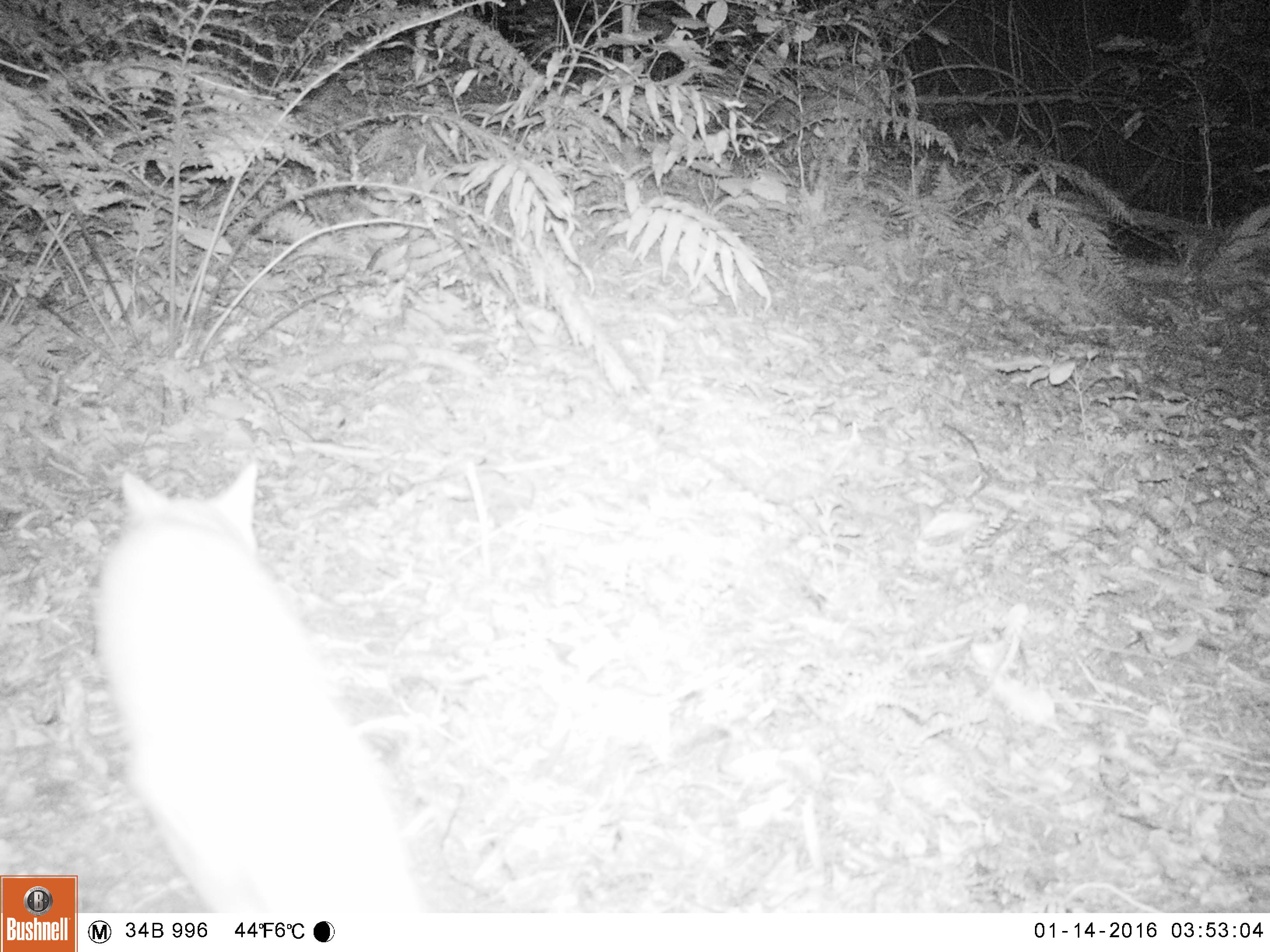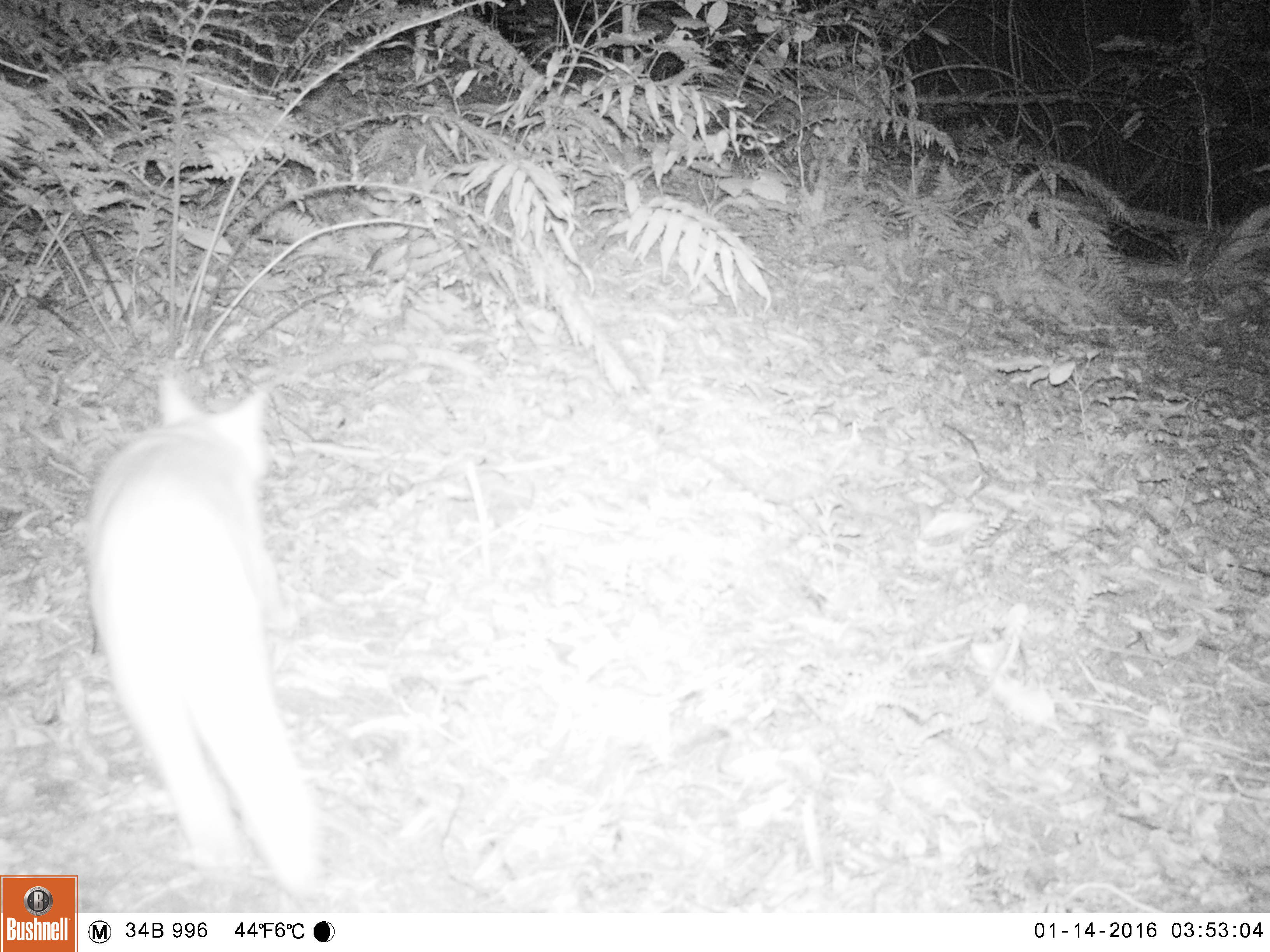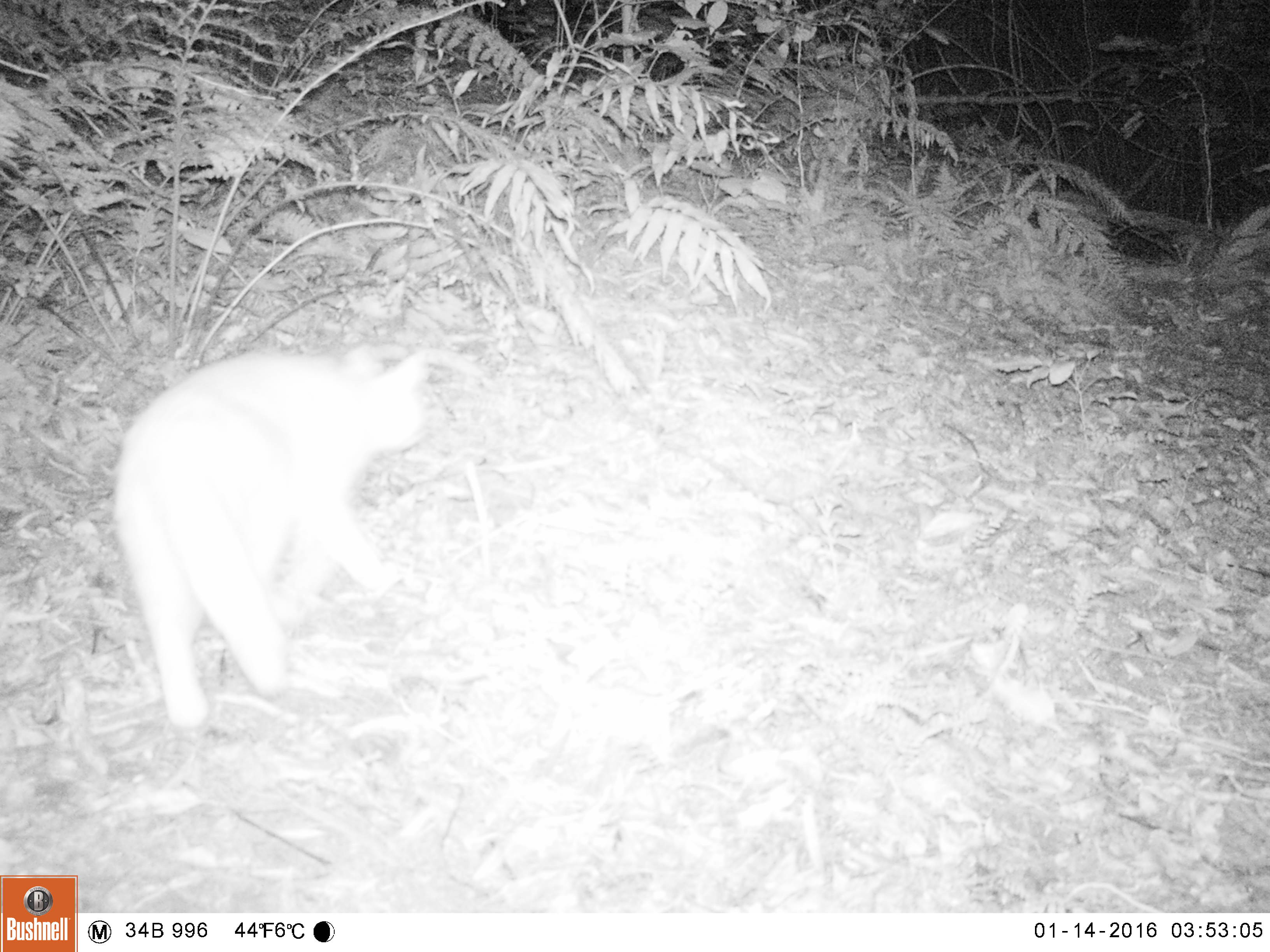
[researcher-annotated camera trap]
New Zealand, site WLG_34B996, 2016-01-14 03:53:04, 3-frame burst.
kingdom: Animalia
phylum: Chordata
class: Mammalia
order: Carnivora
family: Felidae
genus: Felis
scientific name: Felis catus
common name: domestic cat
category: cat